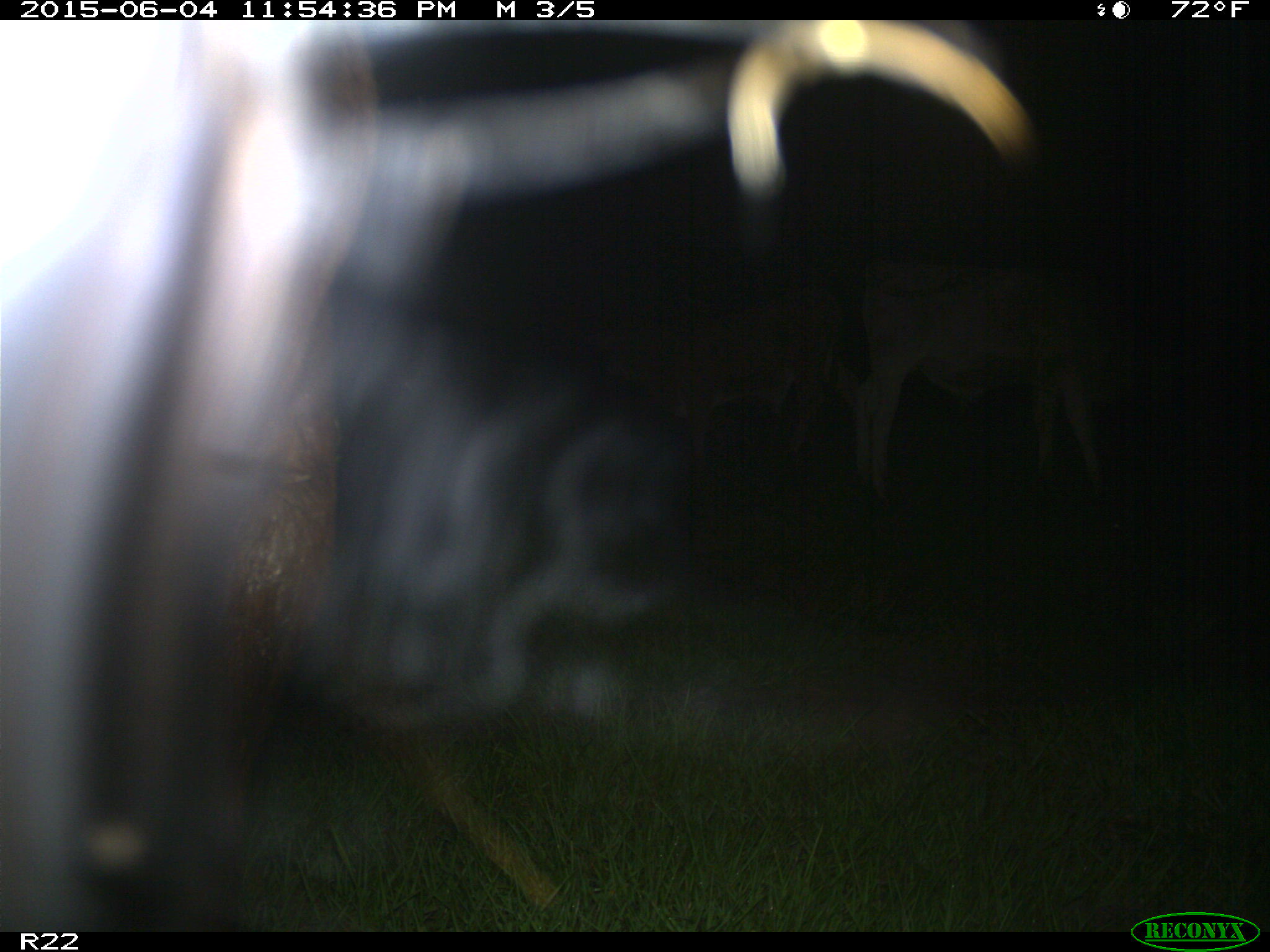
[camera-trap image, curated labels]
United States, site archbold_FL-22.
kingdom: Animalia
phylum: Chordata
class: Mammalia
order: Artiodactyla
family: Bovidae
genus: Bos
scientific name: Bos taurus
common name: domestic cow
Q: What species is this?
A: Bos taurus (domestic cow).